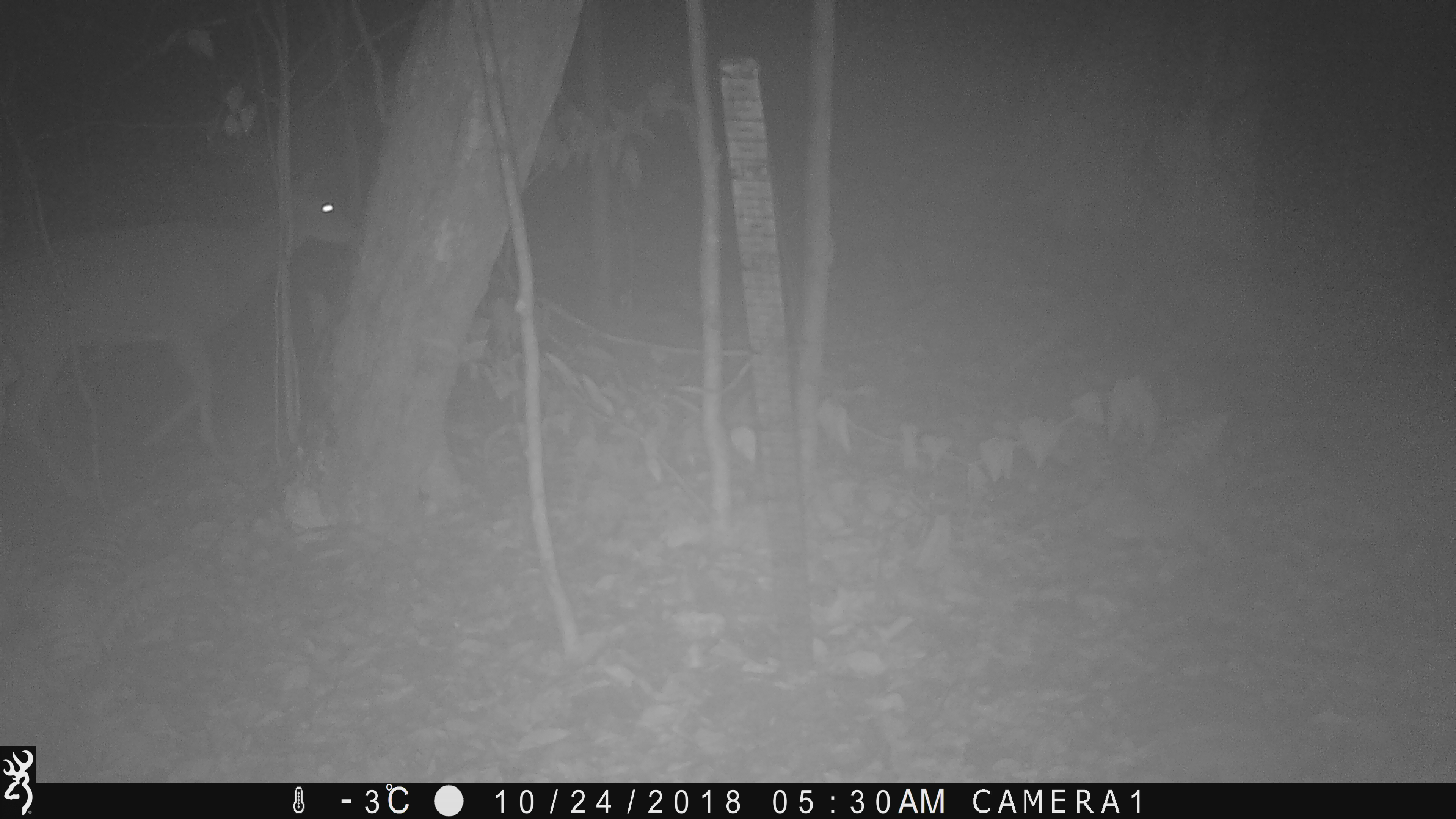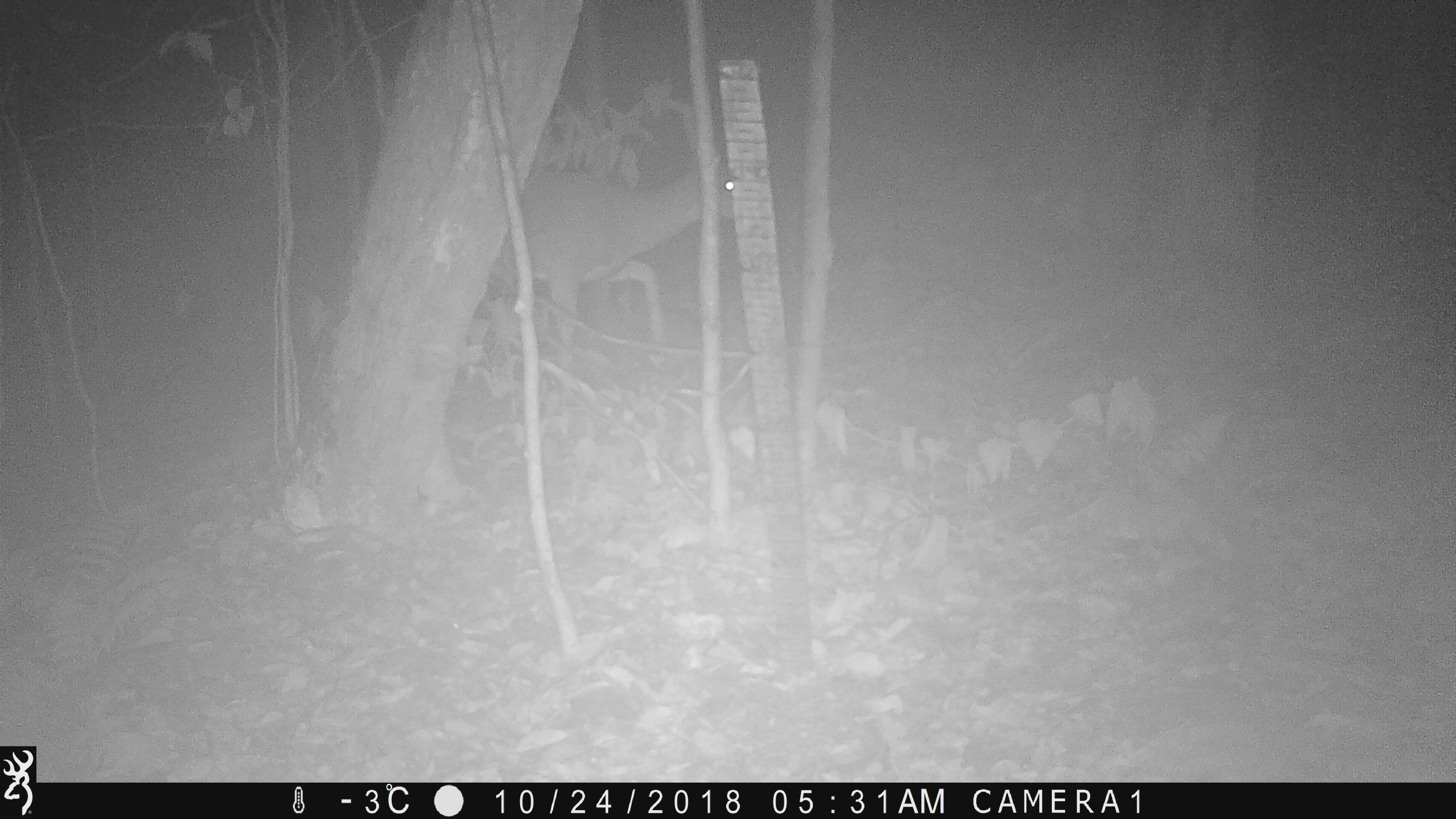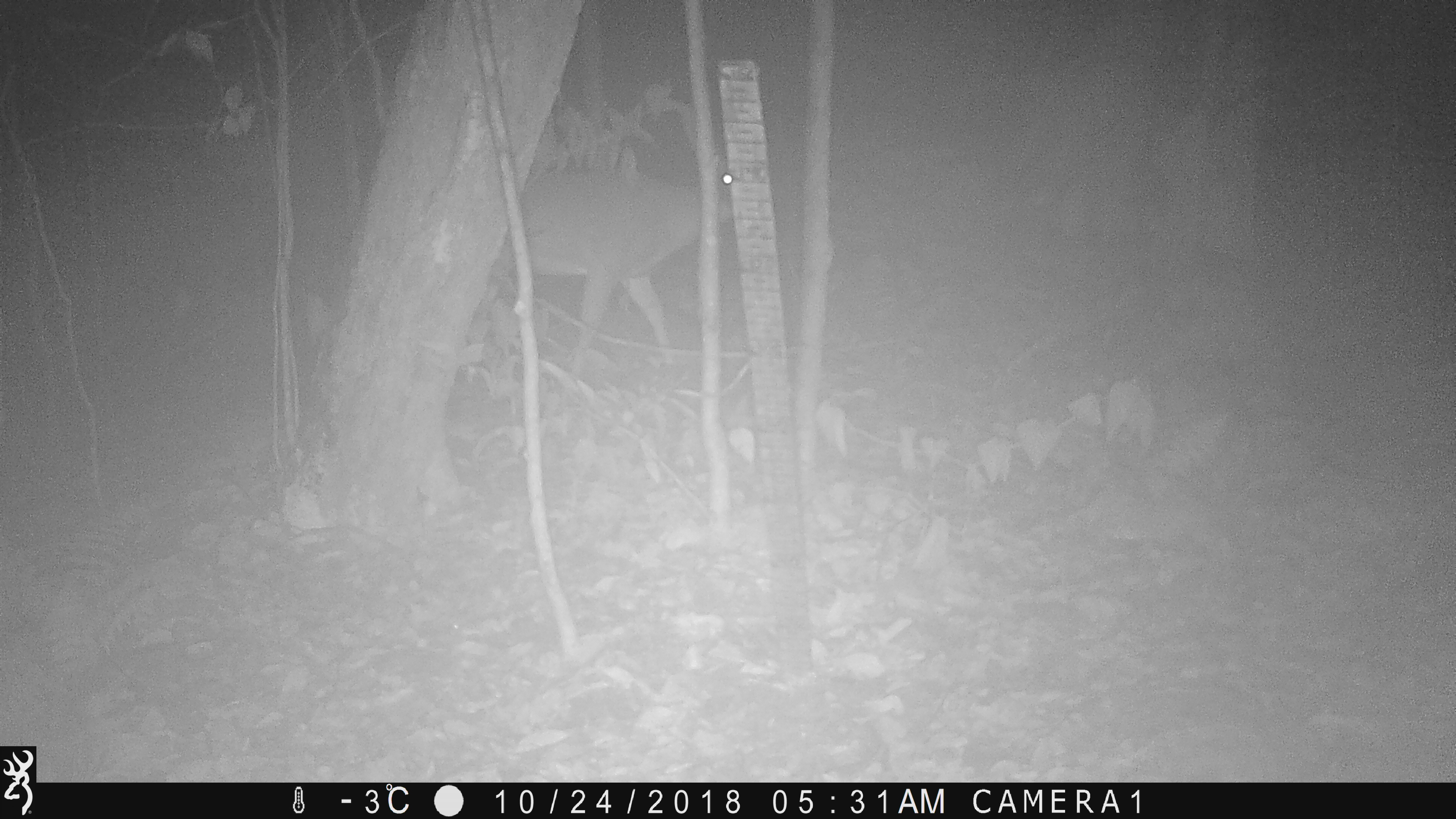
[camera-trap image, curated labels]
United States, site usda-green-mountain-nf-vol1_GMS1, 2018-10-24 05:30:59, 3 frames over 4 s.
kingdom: Animalia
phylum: Chordata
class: Mammalia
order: Artiodactyla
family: Cervidae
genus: Odocoileus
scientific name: Odocoileus virginianus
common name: white-tailed deer